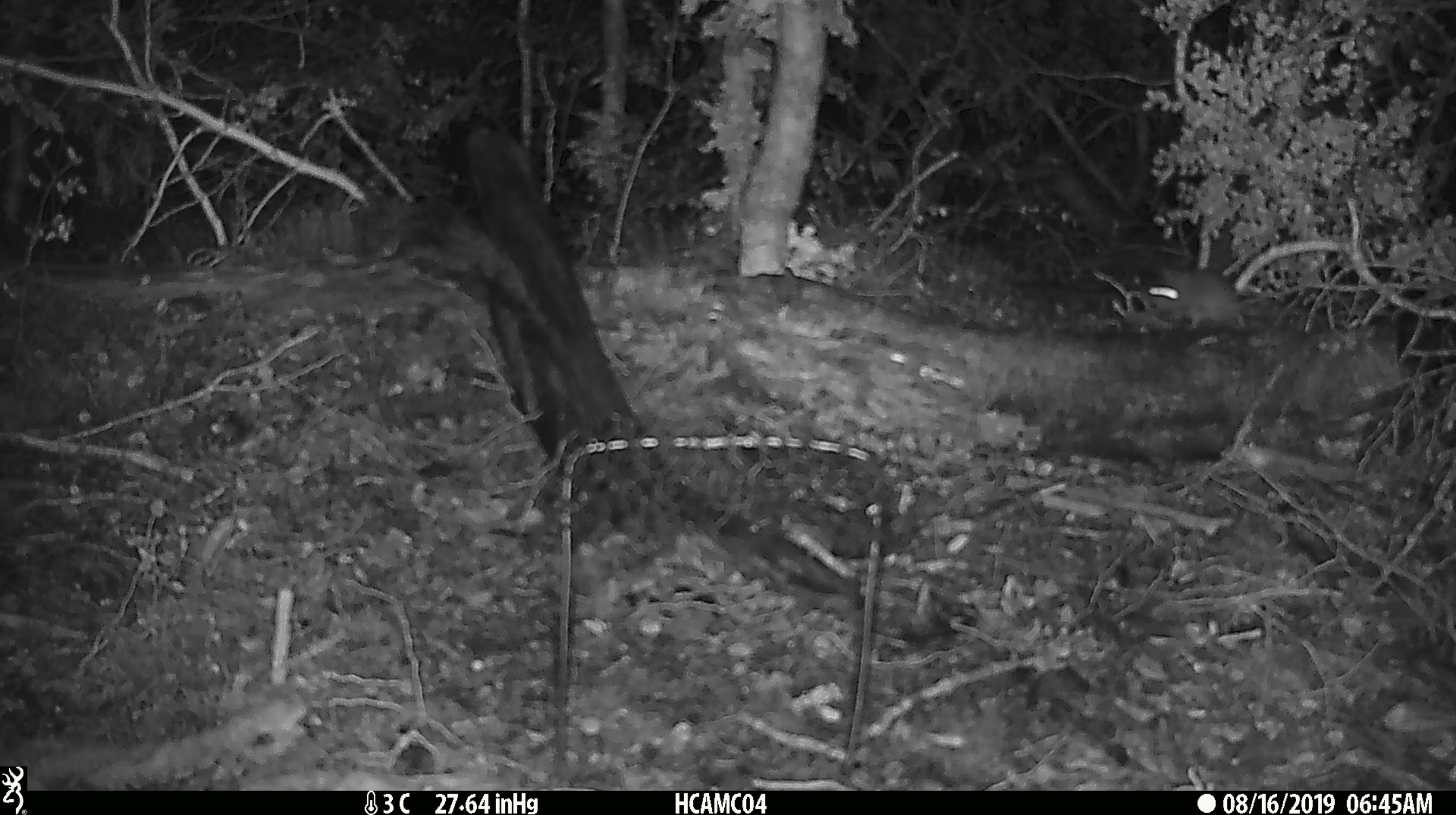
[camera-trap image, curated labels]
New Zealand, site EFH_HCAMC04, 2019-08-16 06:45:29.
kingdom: Animalia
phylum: Chordata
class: Mammalia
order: Rodentia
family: Muridae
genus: Mus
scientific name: Mus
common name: mouse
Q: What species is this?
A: Mouse (Mus).